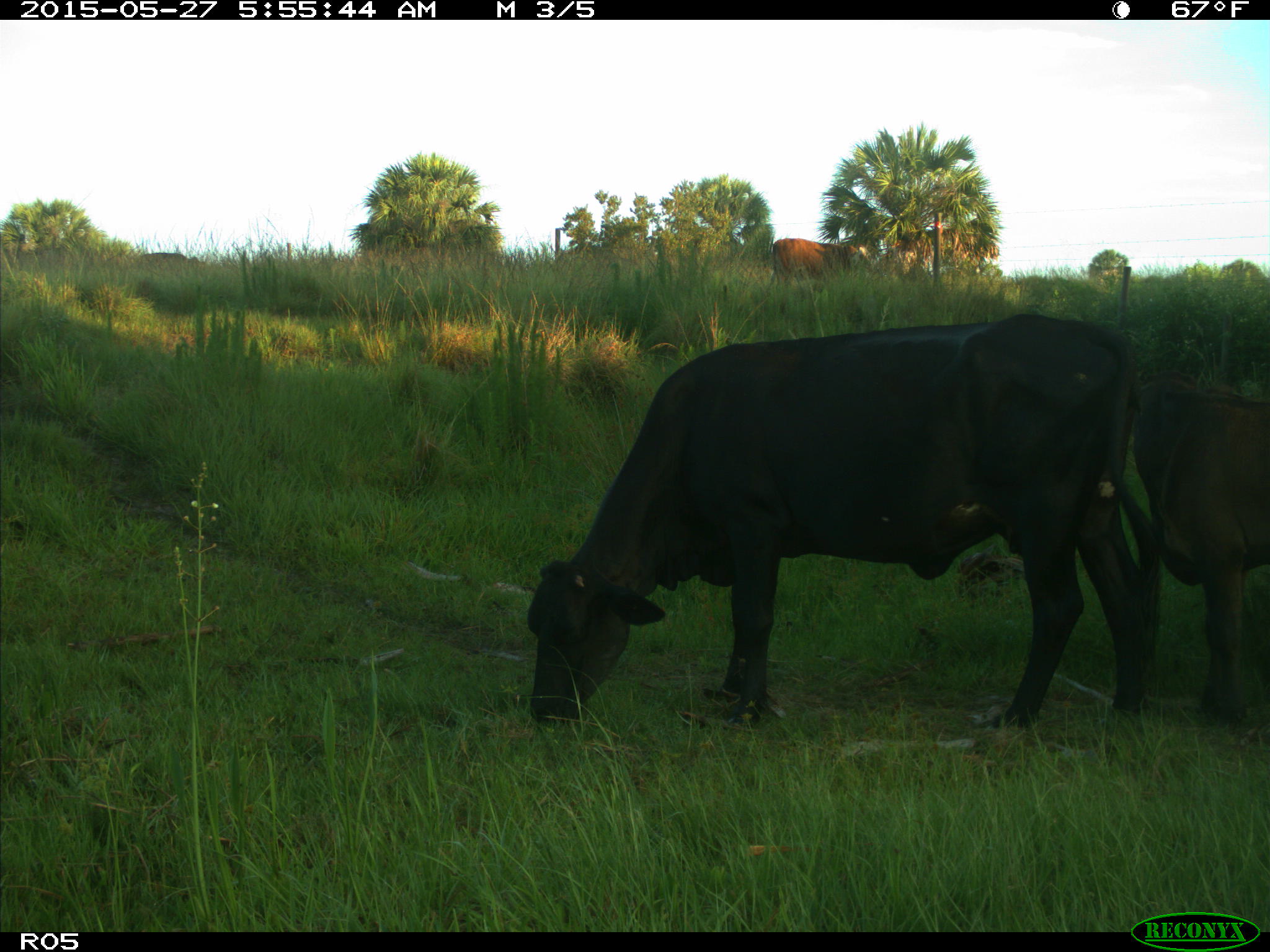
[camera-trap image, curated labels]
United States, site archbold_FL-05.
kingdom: Animalia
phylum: Chordata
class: Mammalia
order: Artiodactyla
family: Bovidae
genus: Bos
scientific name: Bos taurus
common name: domestic cow